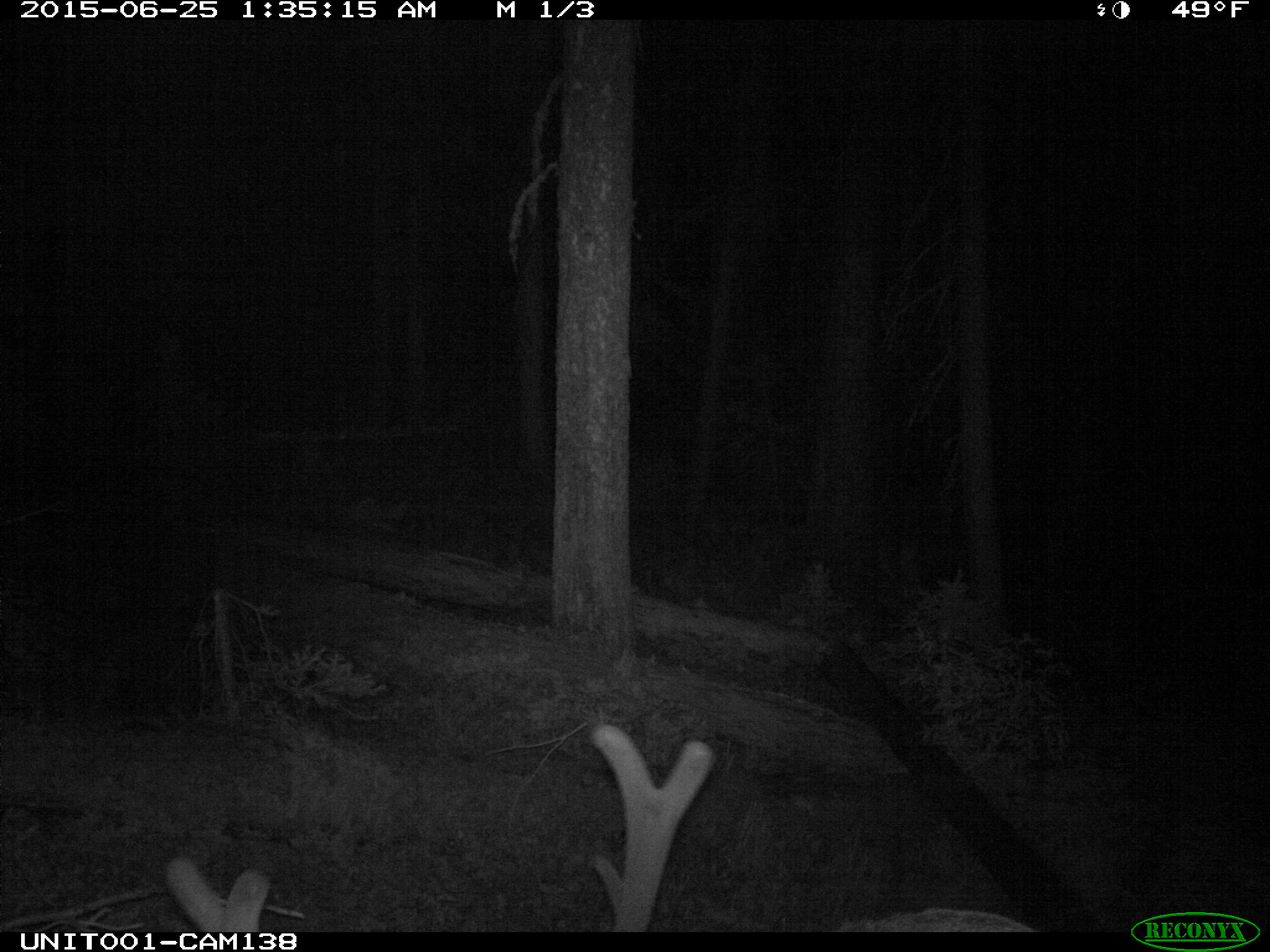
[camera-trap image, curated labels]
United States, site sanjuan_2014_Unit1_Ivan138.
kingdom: Animalia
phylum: Chordata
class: Mammalia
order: Artiodactyla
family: Cervidae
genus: Cervus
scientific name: Cervus elaphus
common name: red deer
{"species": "Cervus elaphus (red deer)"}